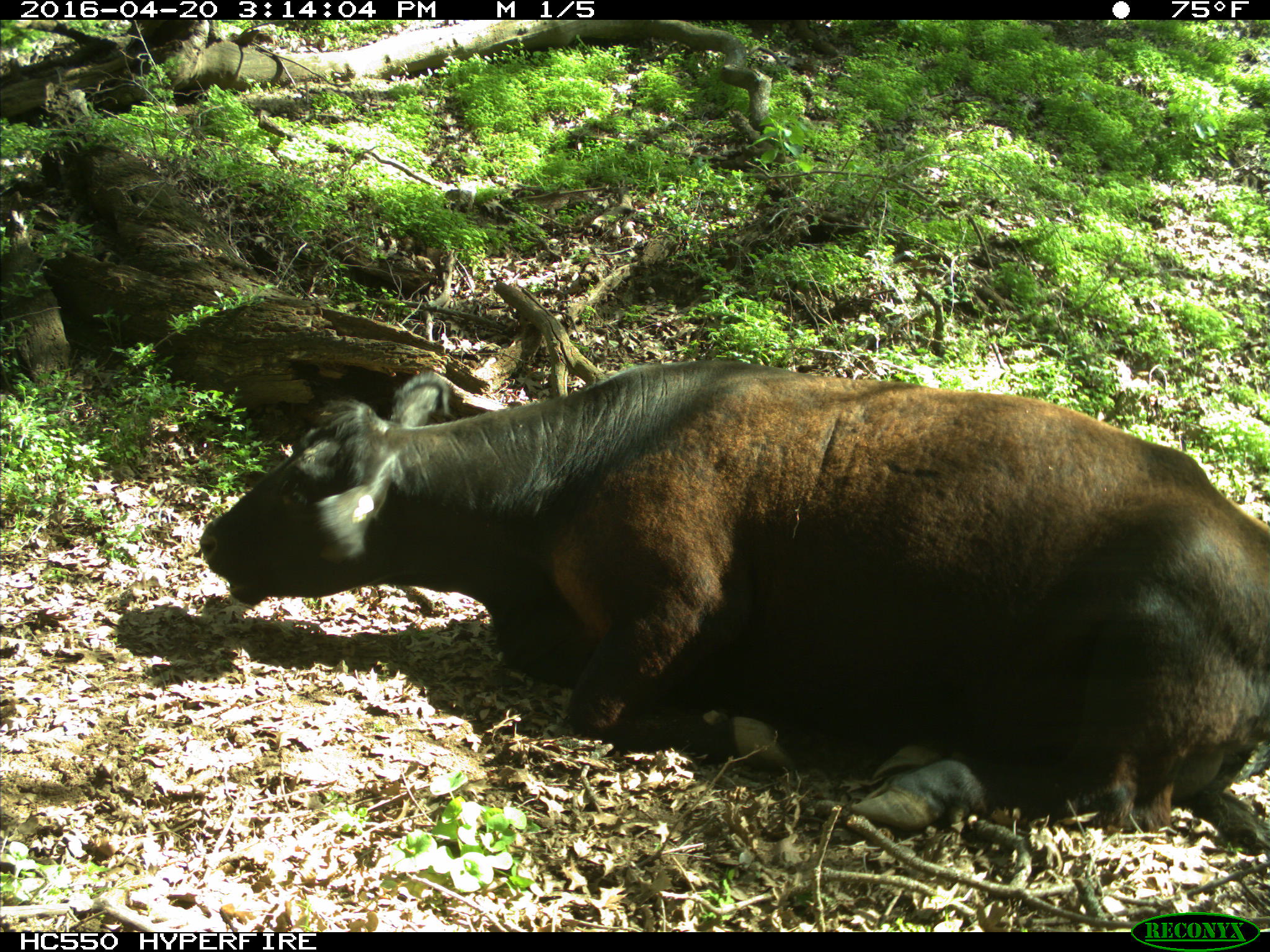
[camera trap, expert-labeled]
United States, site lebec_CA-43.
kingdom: Animalia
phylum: Chordata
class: Mammalia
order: Artiodactyla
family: Bovidae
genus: Bos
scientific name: Bos taurus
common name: domestic cow